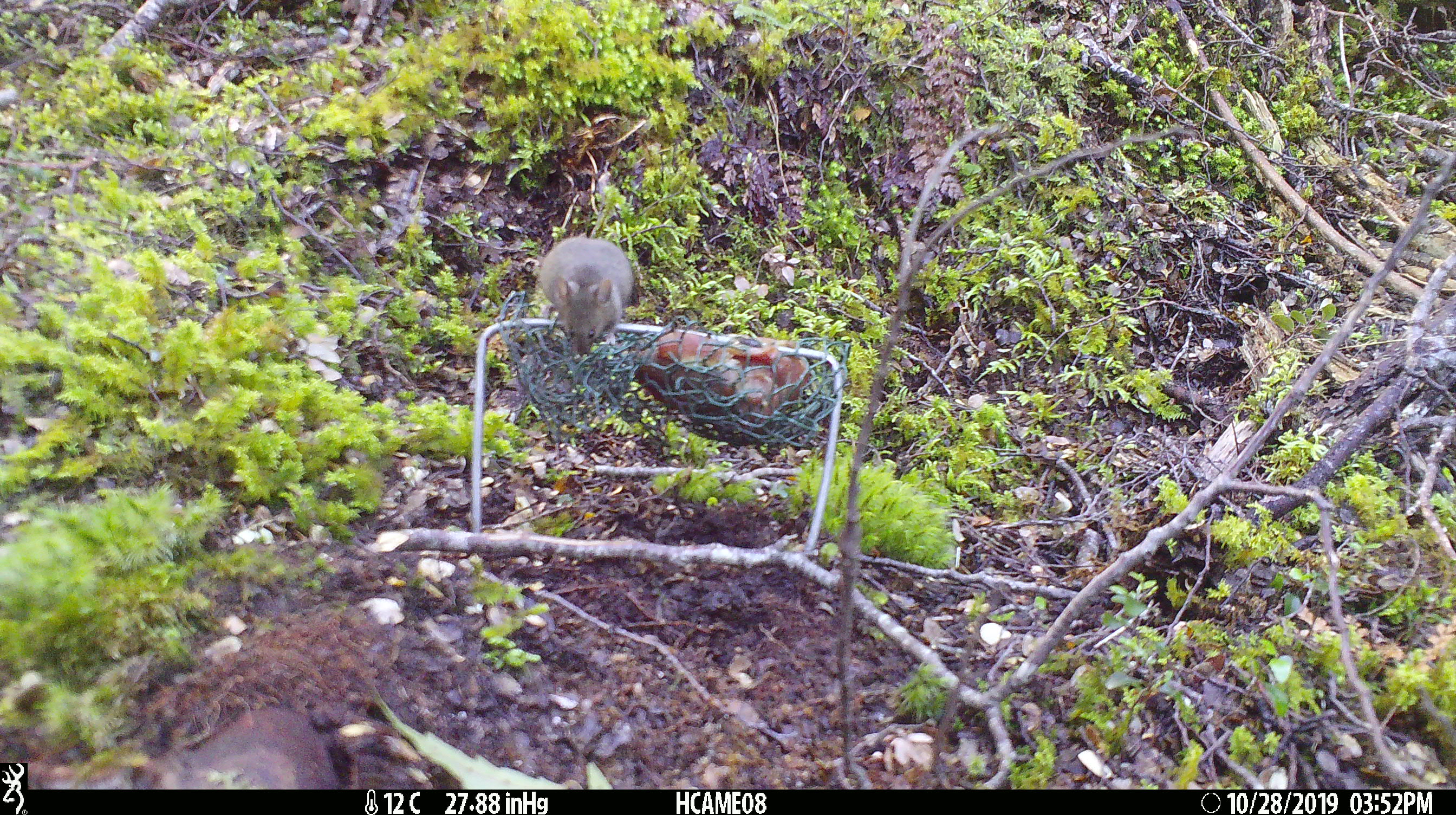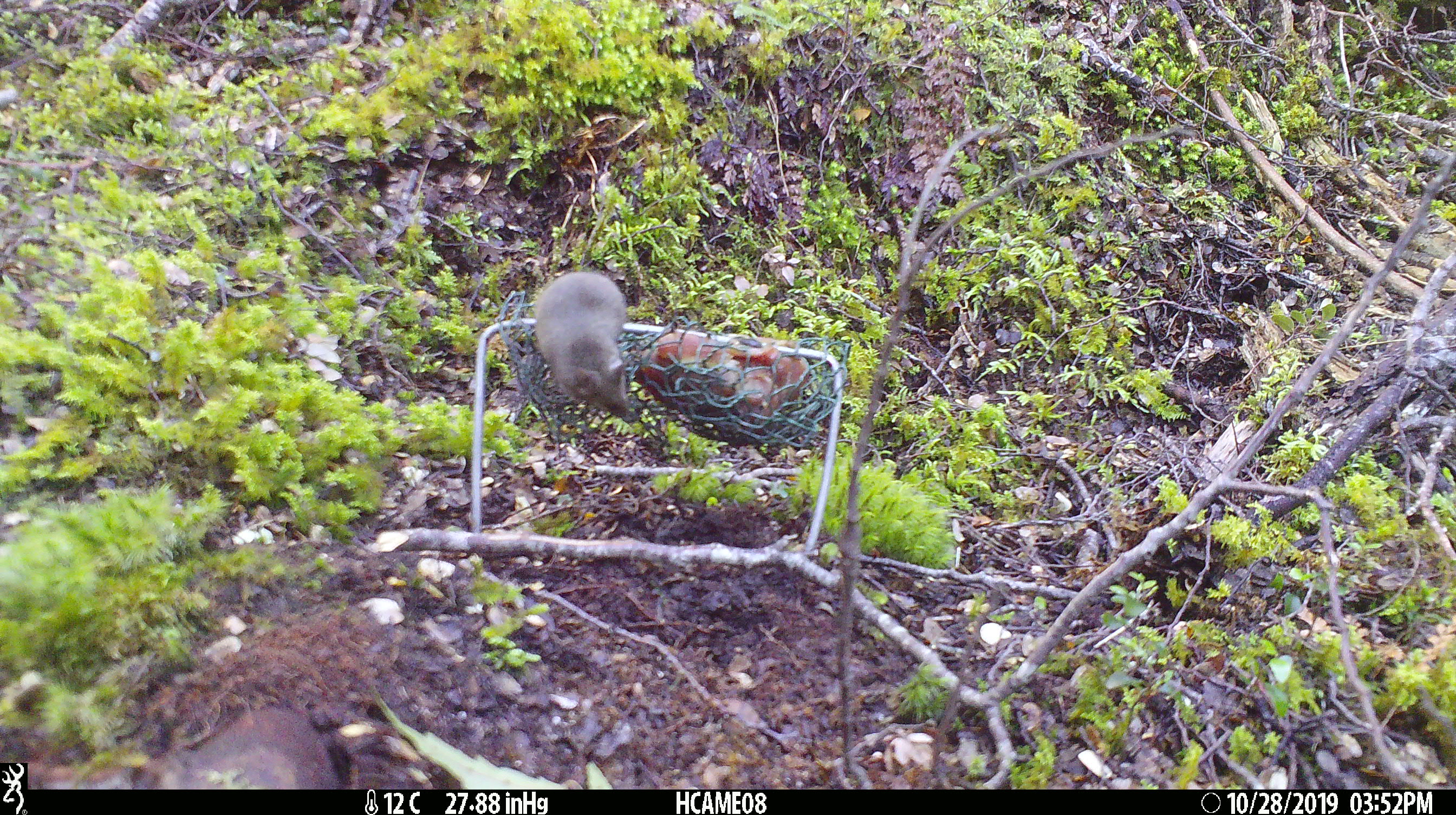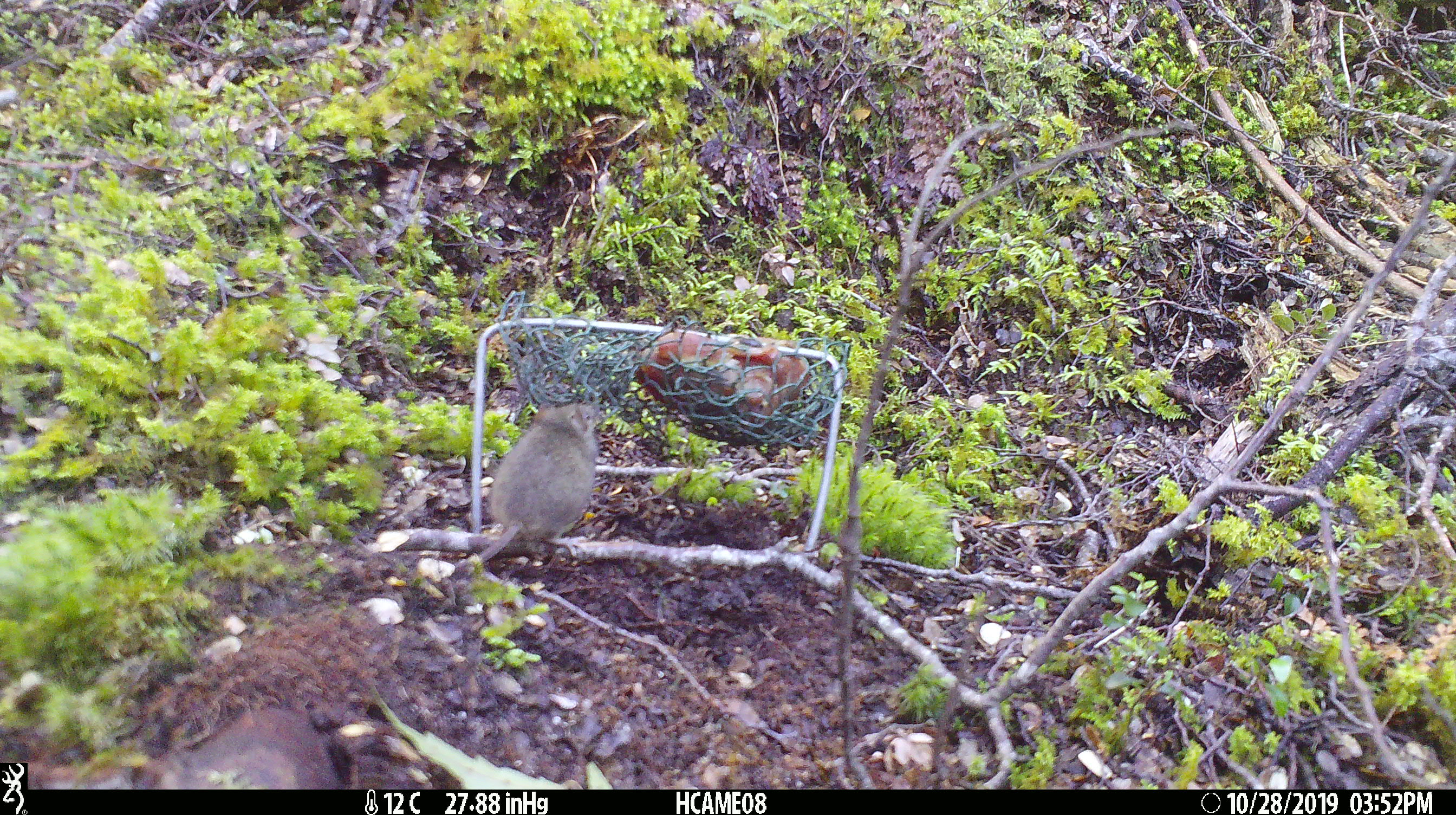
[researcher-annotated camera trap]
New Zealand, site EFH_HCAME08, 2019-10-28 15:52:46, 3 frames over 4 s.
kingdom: Animalia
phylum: Chordata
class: Mammalia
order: Rodentia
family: Muridae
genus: Mus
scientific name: Mus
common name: mouse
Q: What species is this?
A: Mouse (Mus).